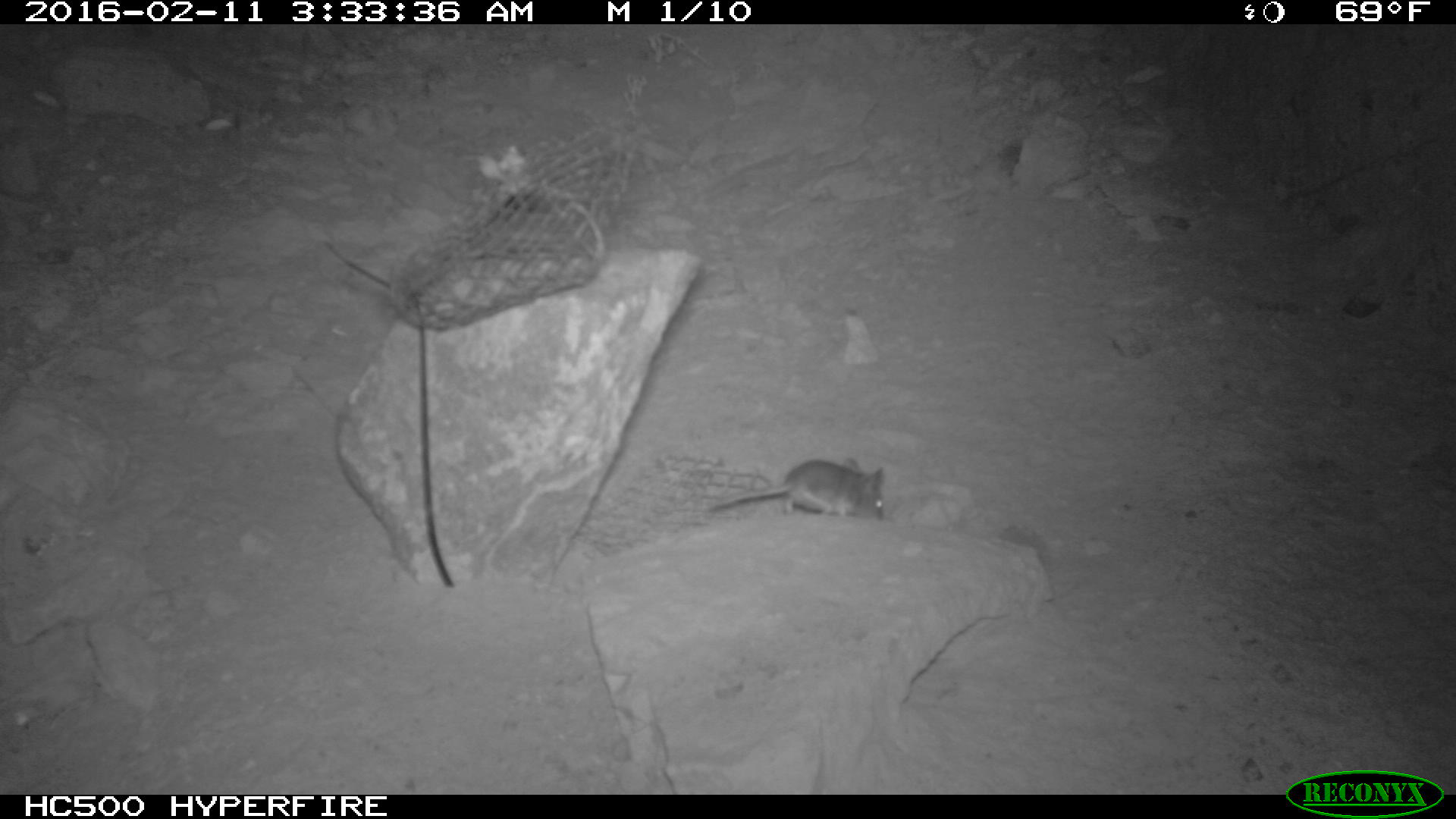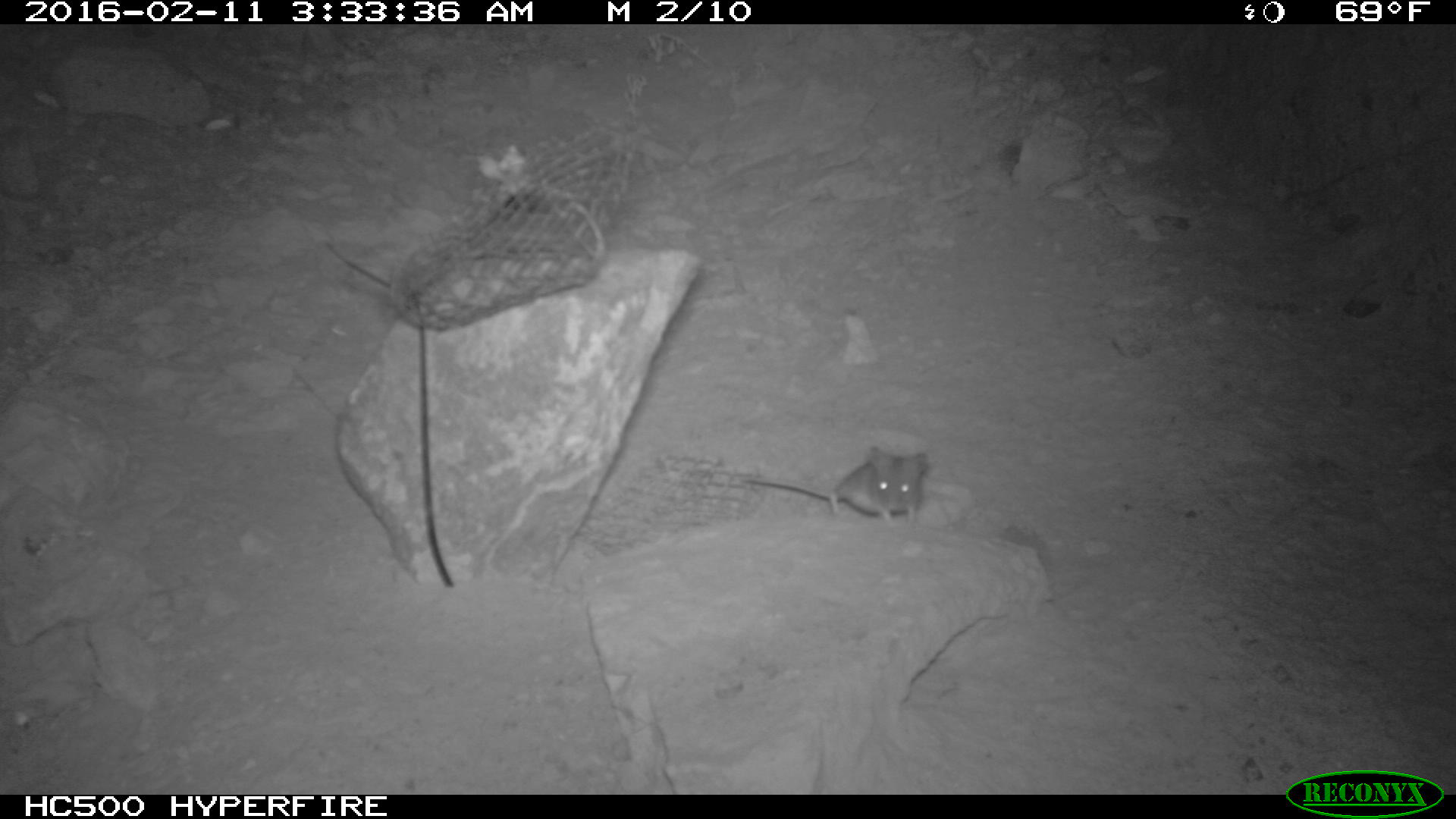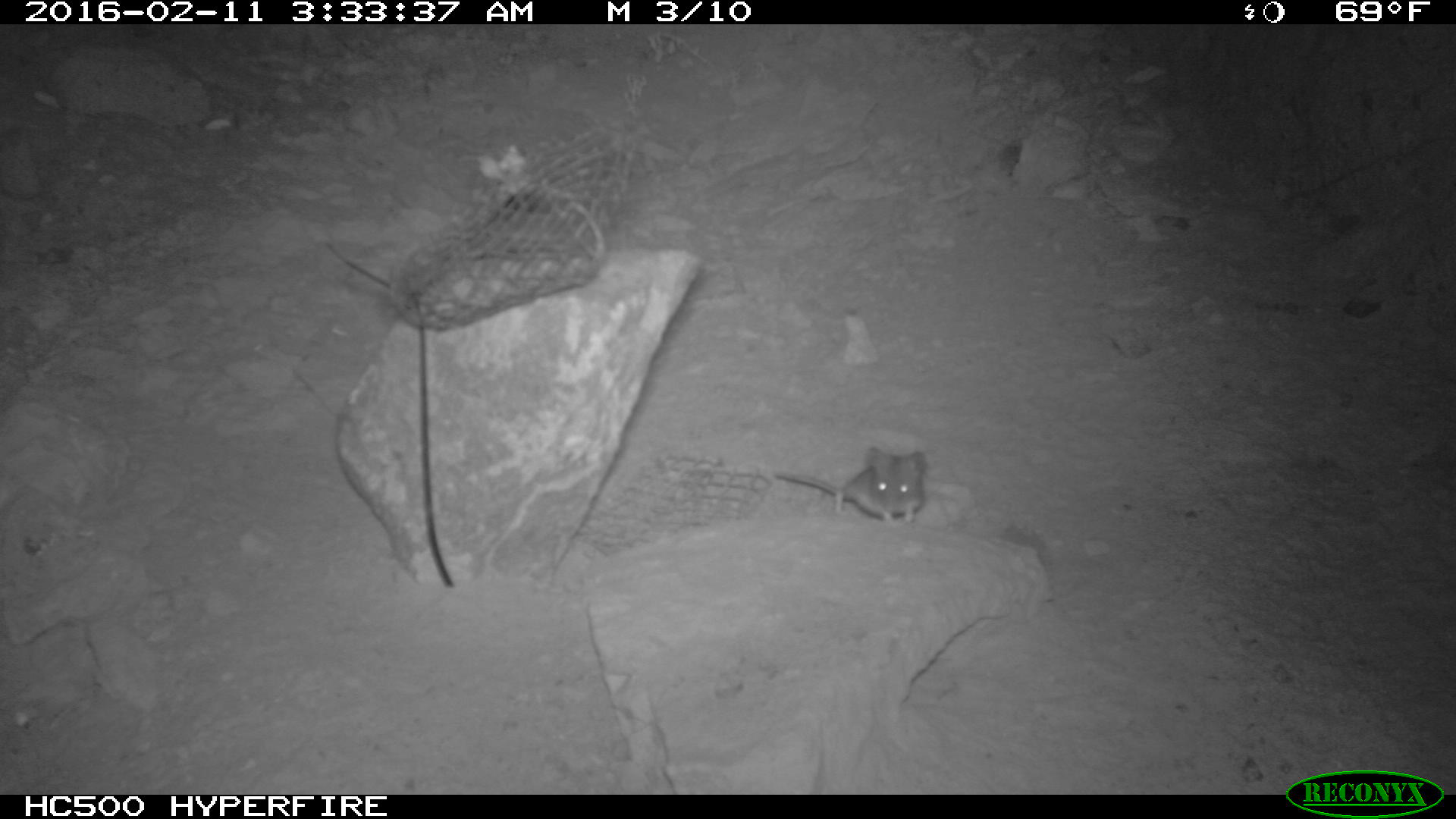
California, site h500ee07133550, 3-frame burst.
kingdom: Animalia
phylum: Chordata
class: Mammalia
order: Rodentia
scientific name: Rodentia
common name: rodent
Rodent (Rodentia).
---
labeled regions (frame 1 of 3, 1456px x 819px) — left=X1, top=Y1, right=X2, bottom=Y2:
rodent: left=708, top=454, right=887, bottom=520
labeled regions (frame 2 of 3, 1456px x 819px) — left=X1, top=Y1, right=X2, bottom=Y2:
rodent: left=745, top=446, right=928, bottom=529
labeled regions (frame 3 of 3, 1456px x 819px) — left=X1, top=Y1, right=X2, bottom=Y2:
rodent: left=777, top=444, right=923, bottom=524